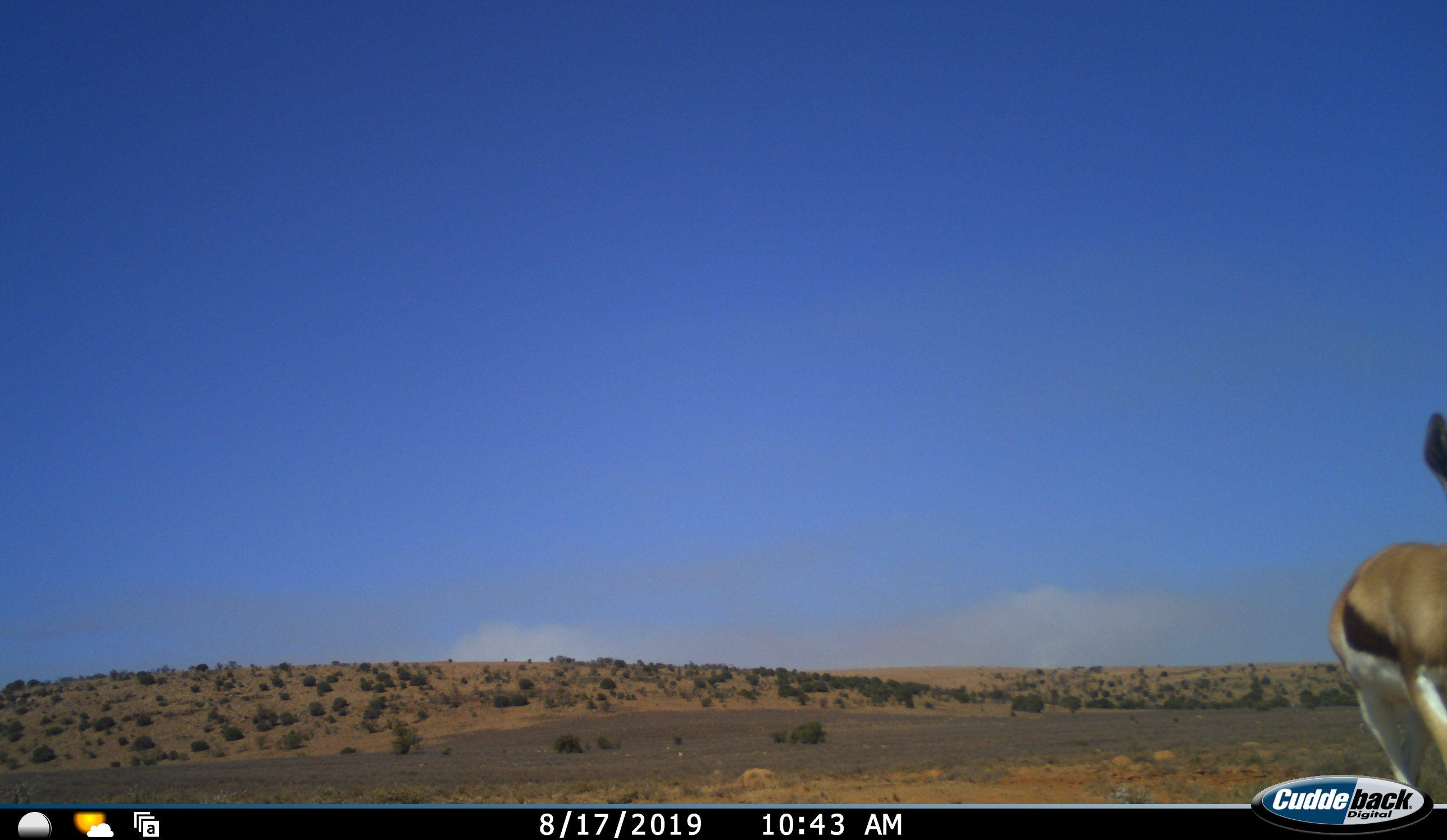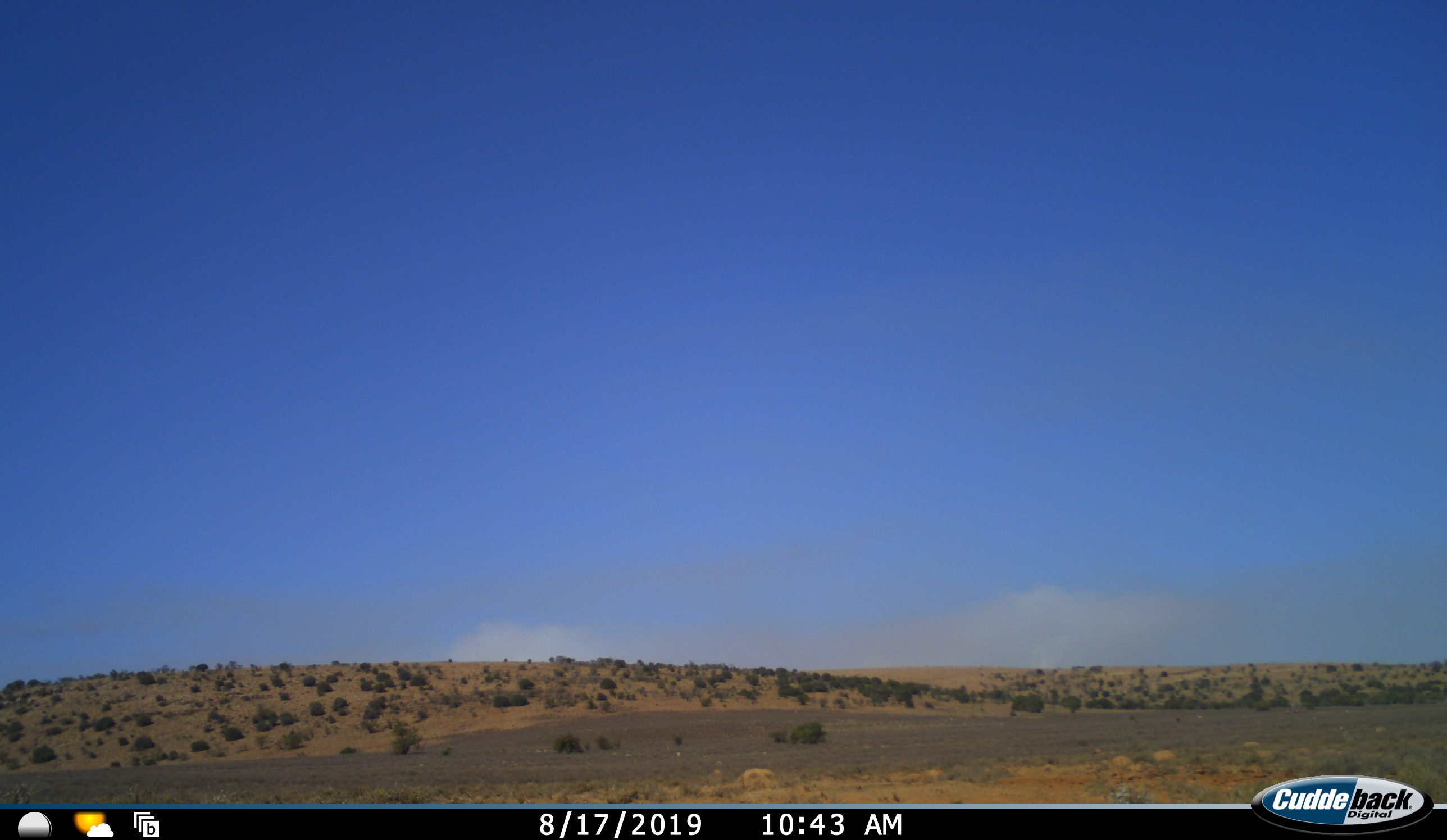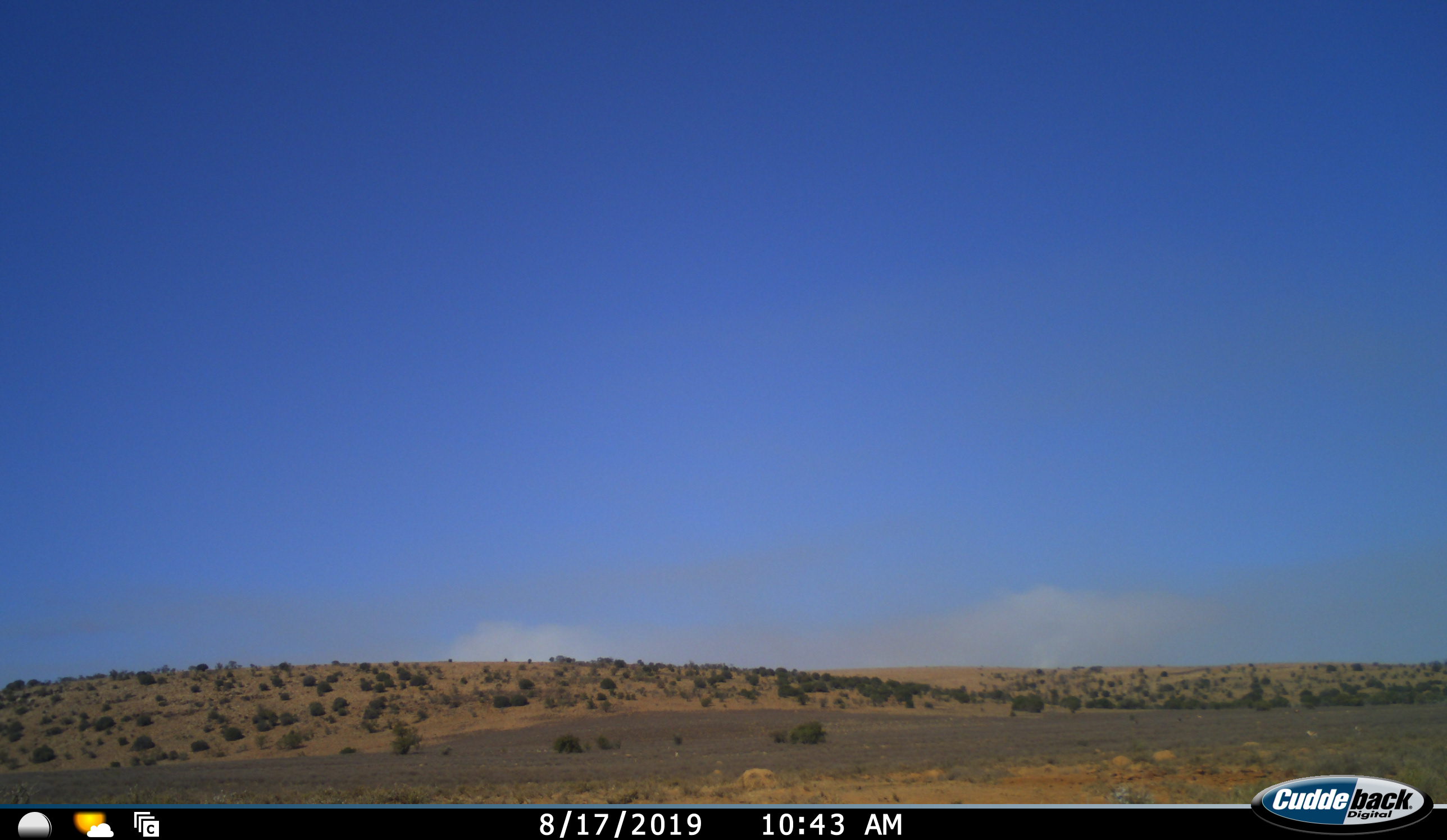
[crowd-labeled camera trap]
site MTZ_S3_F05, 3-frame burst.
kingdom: Animalia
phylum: Chordata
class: Mammalia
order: Artiodactyla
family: Bovidae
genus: Antidorcas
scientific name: Antidorcas marsupialis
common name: springbok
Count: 1.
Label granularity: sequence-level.